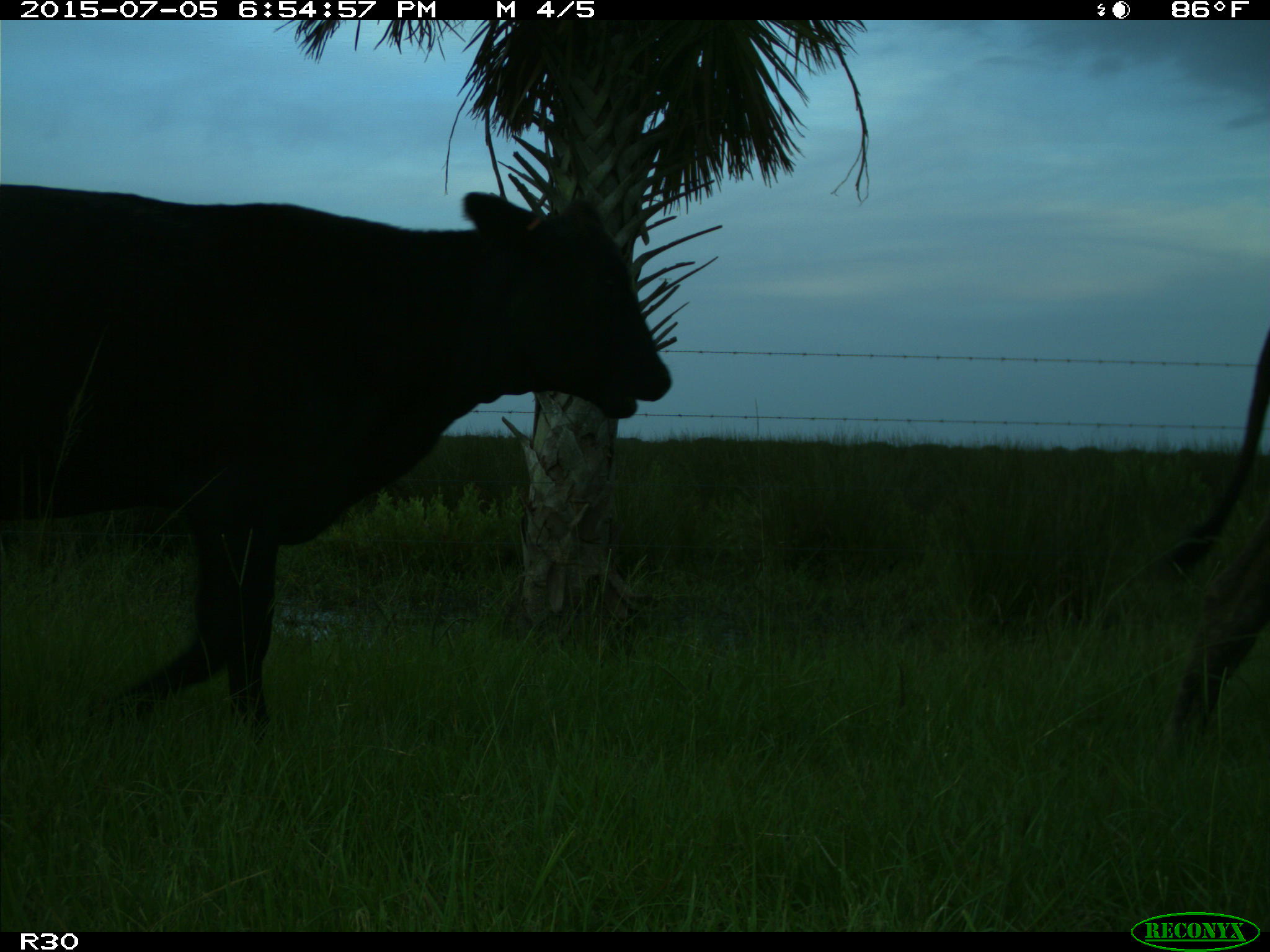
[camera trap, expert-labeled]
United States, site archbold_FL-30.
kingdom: Animalia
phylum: Chordata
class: Mammalia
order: Artiodactyla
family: Bovidae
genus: Bos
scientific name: Bos taurus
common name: domestic cow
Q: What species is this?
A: Bos taurus (domestic cow).